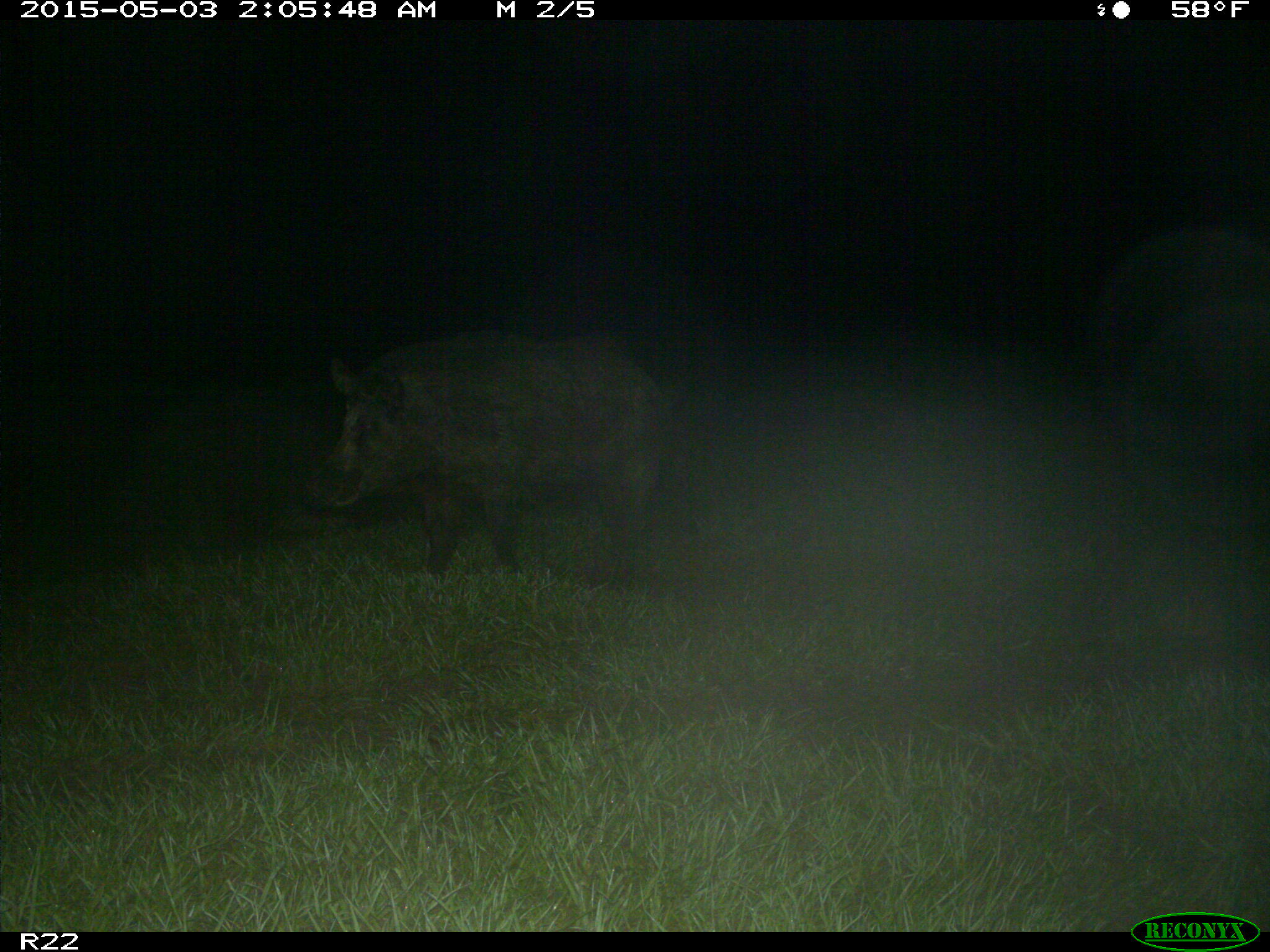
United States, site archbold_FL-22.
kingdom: Animalia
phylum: Chordata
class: Mammalia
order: Artiodactyla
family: Suidae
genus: Sus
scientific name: Sus scrofa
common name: wild boar